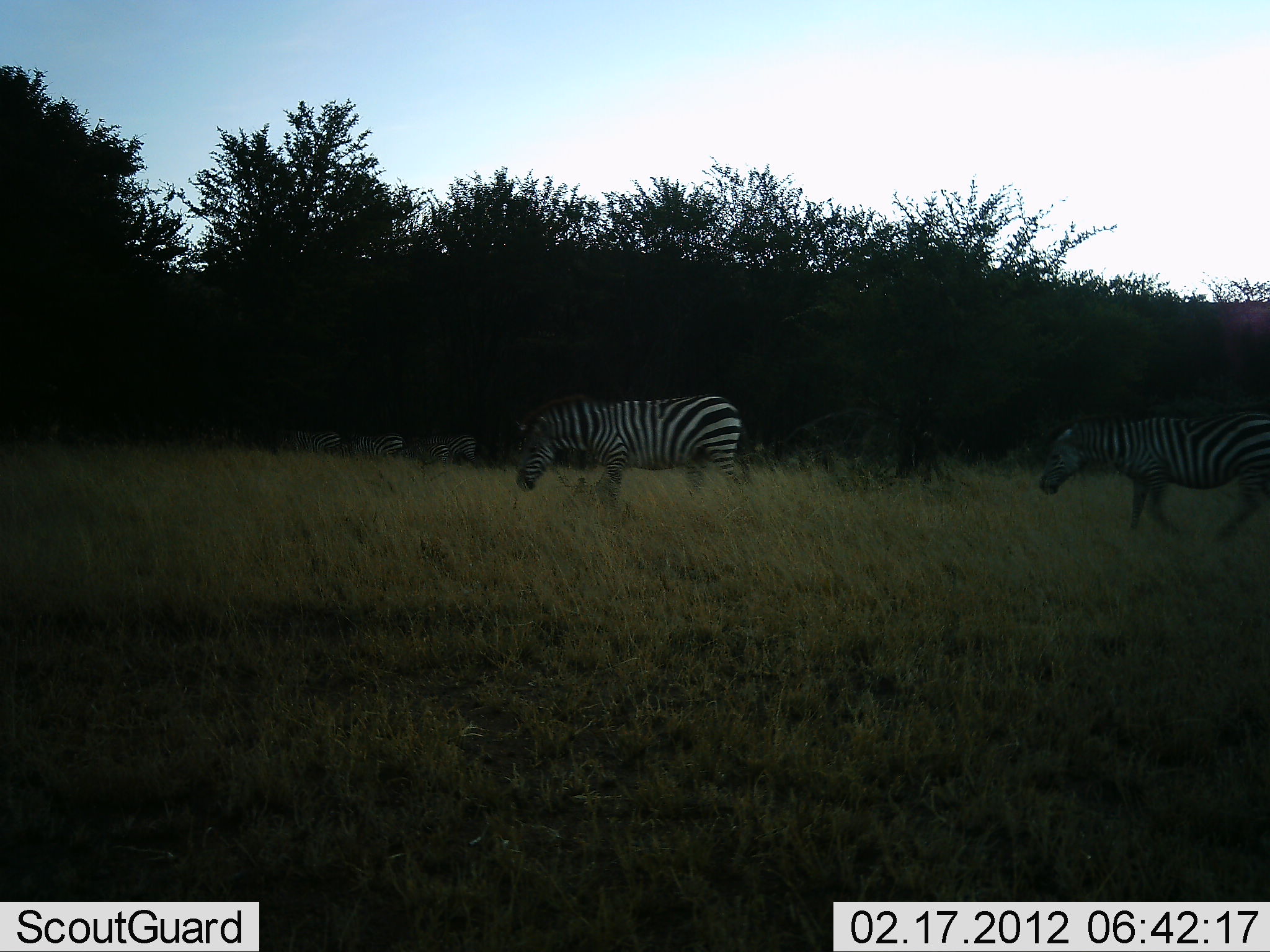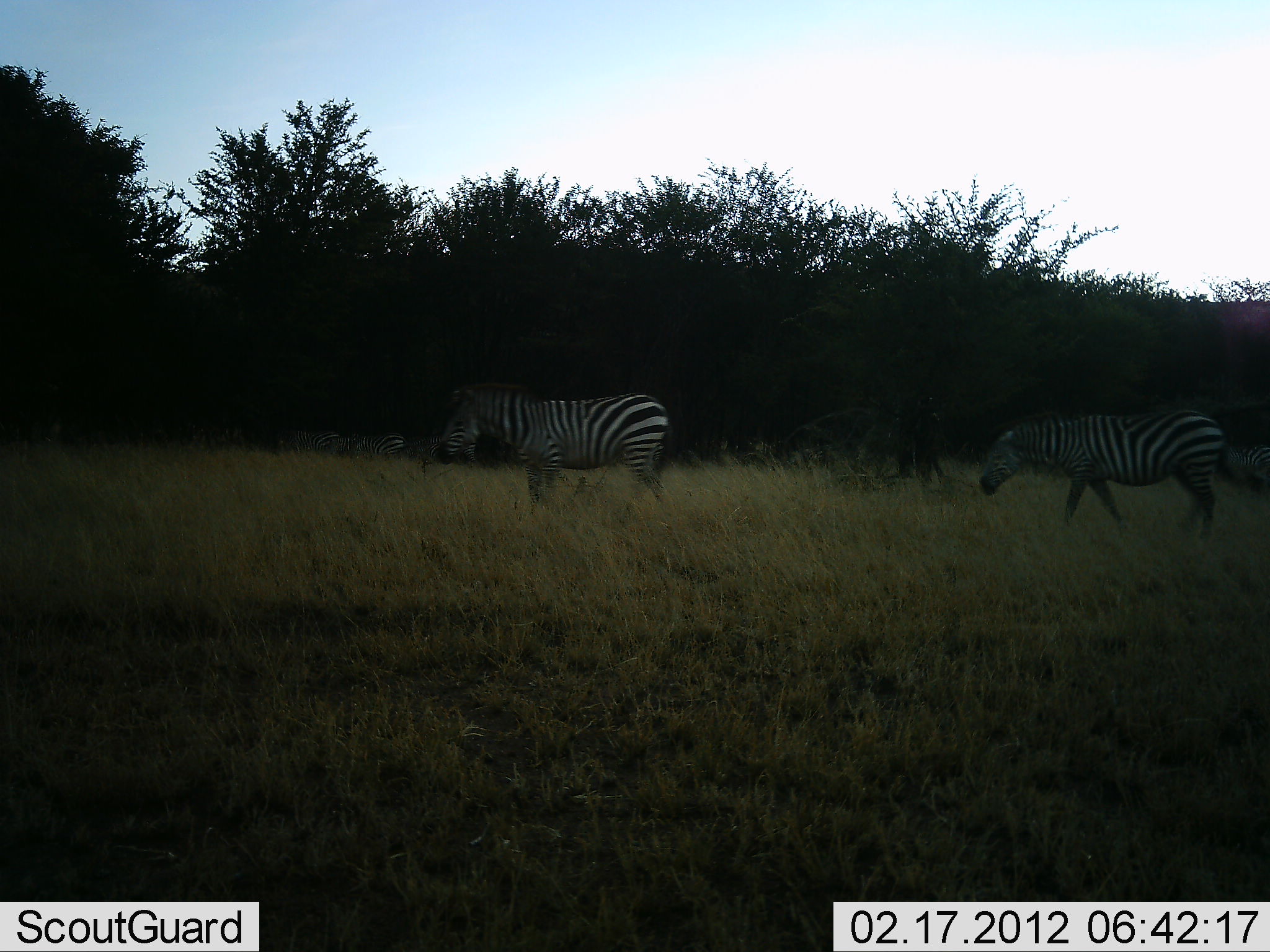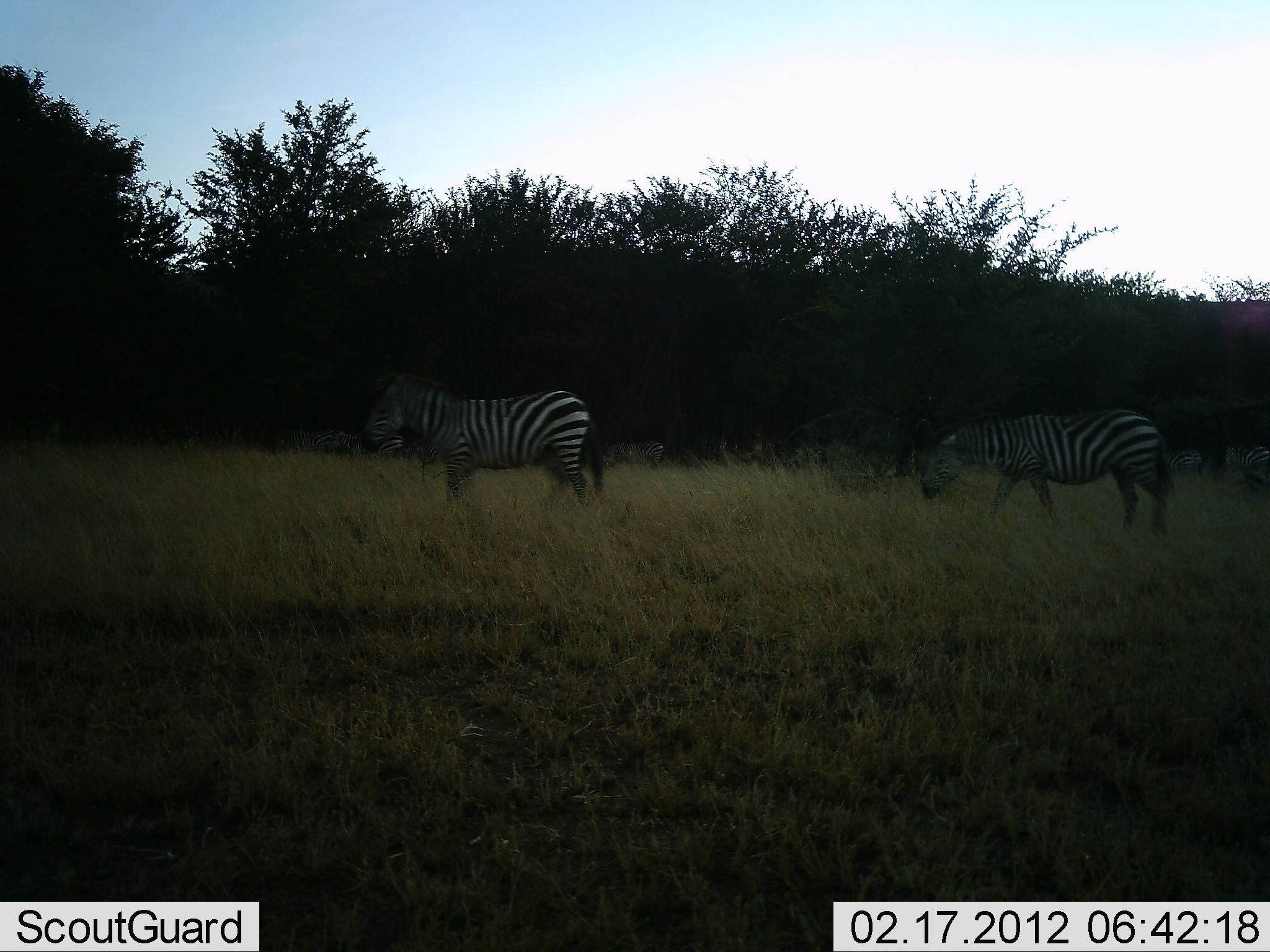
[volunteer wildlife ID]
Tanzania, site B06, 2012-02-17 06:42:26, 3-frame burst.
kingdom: Animalia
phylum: Chordata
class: Mammalia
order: Perissodactyla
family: Equidae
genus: Equus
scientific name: Equus quagga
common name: plains zebra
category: zebra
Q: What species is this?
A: Zebra (plains zebra) (Equus quagga).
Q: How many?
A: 2.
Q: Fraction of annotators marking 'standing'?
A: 14%.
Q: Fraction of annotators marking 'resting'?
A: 0%.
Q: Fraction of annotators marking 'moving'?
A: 91%.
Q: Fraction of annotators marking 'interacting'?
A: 5%.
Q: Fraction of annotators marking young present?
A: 0%.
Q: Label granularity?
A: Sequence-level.